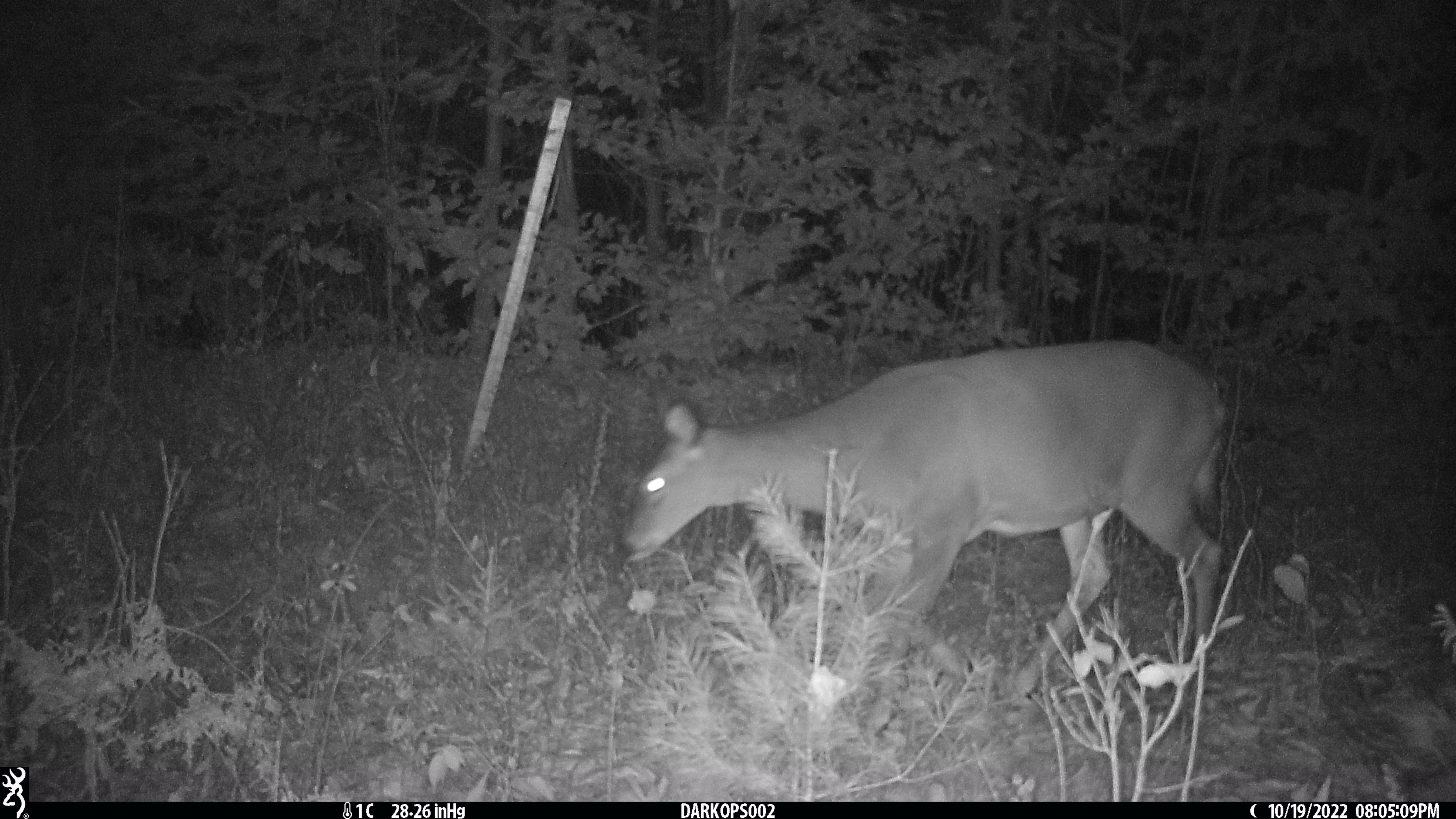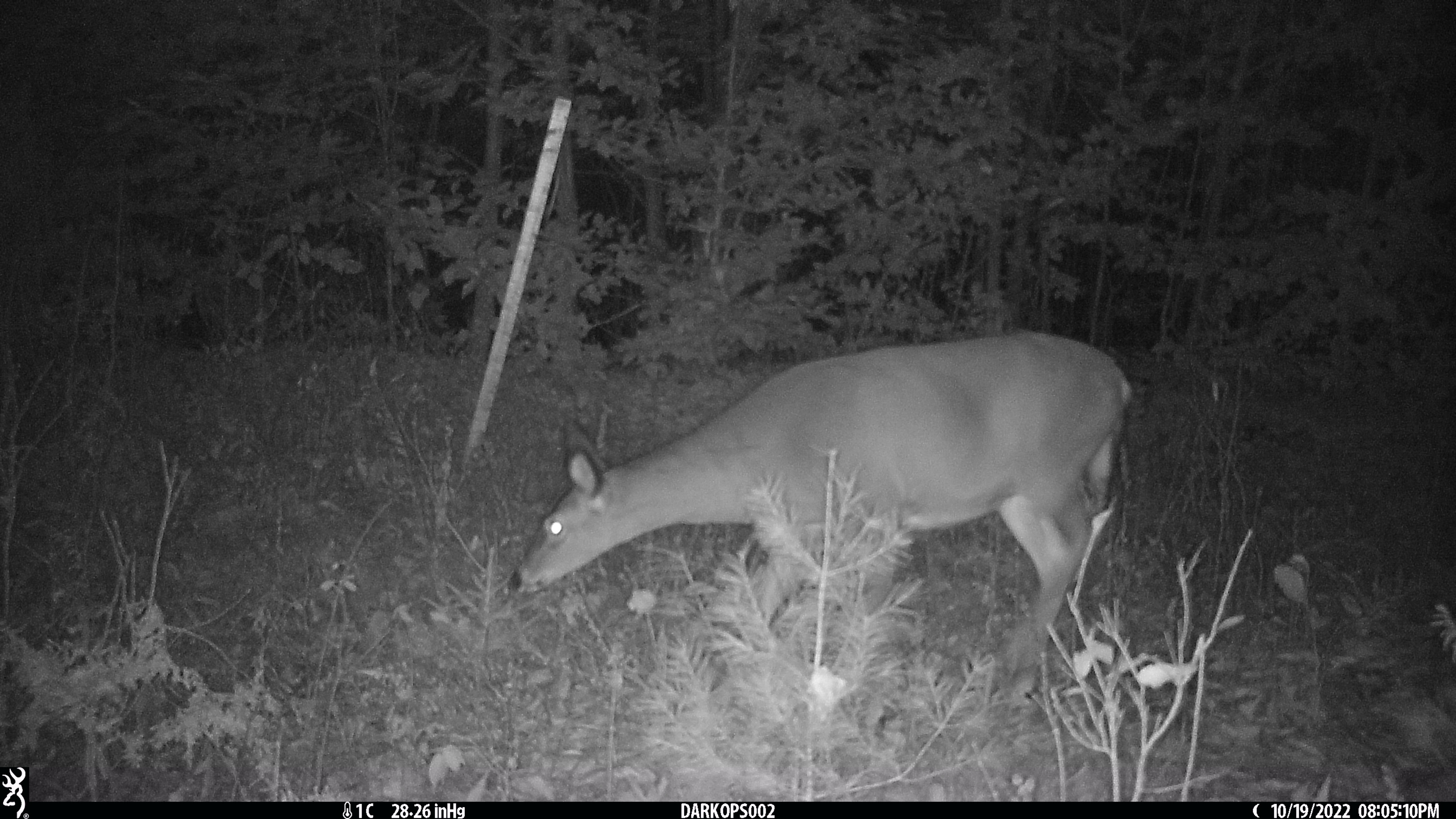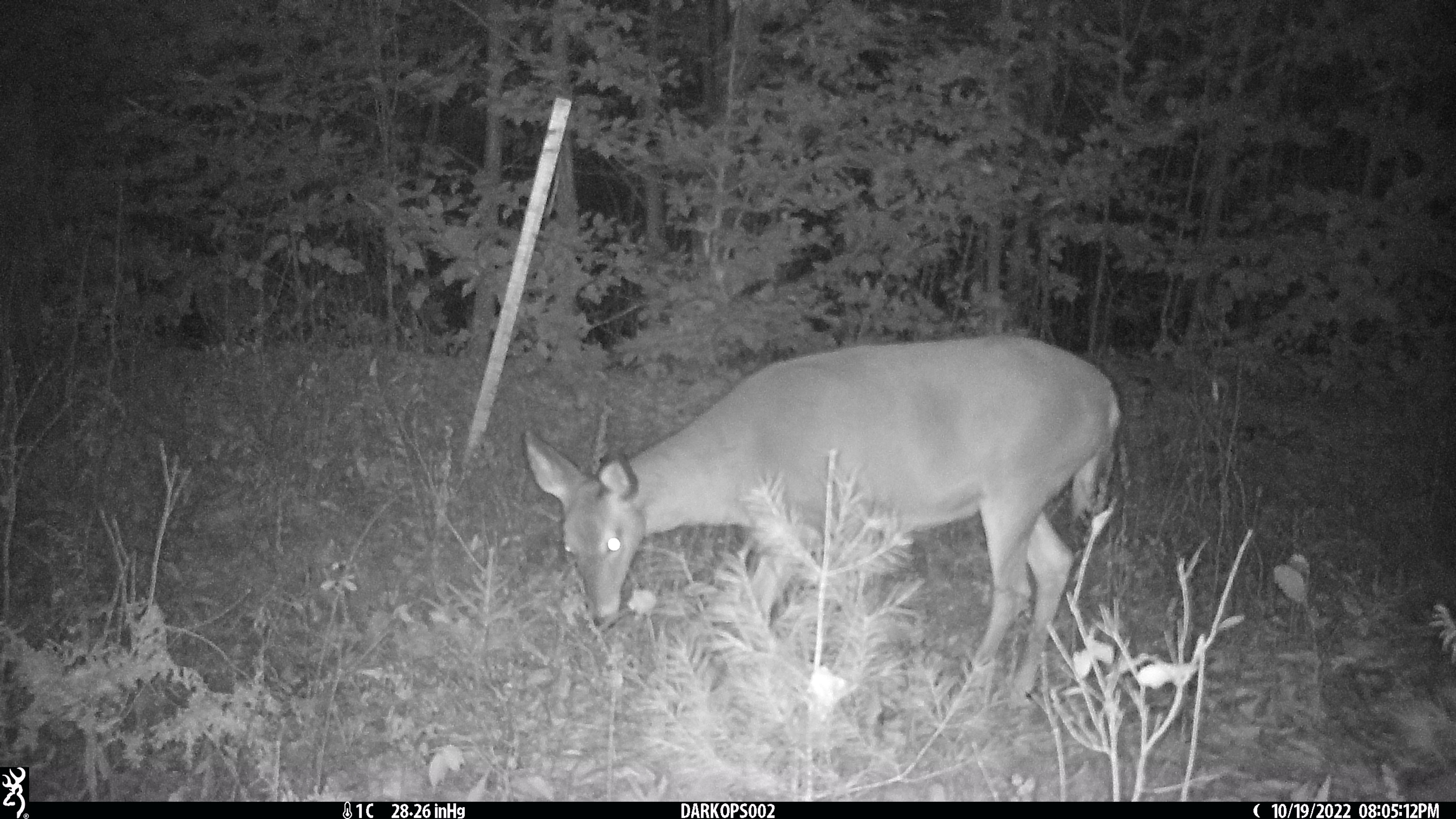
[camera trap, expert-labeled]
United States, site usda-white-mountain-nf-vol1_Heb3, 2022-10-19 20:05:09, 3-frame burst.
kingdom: Animalia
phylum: Chordata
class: Mammalia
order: Artiodactyla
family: Cervidae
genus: Odocoileus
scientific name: Odocoileus virginianus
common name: white-tailed deer